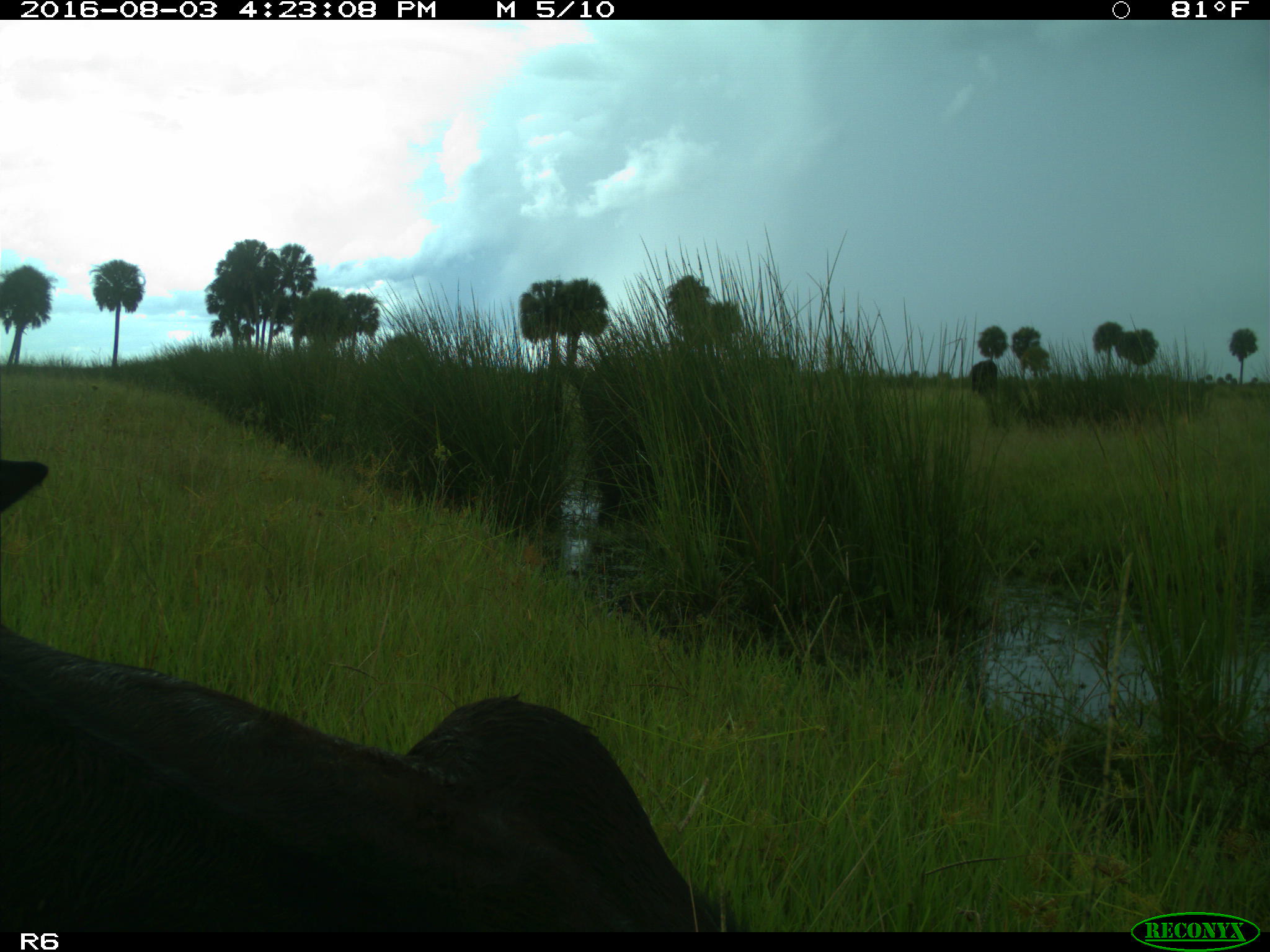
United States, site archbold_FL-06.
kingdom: Animalia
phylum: Chordata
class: Mammalia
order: Artiodactyla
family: Bovidae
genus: Bos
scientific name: Bos taurus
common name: domestic cow